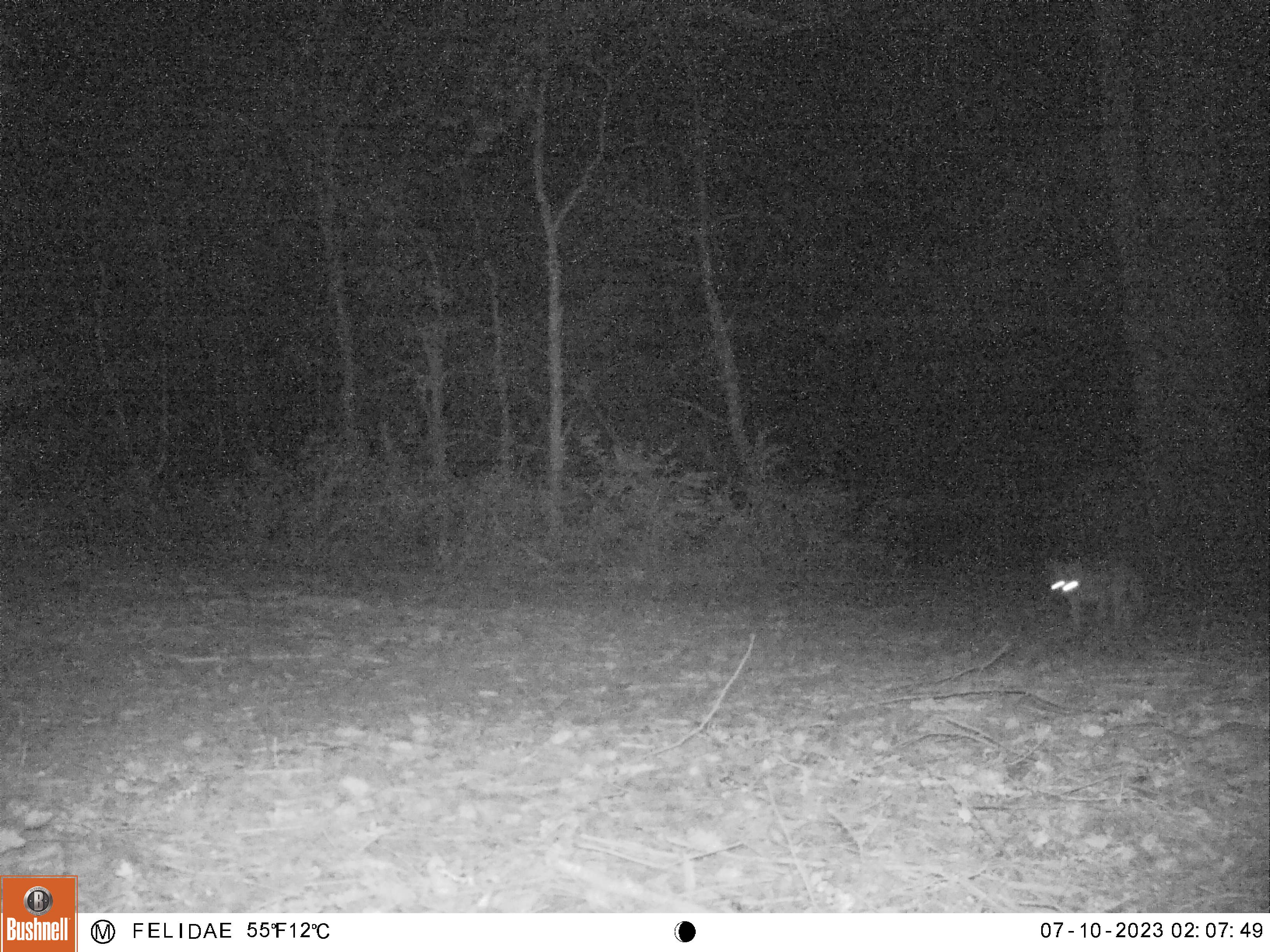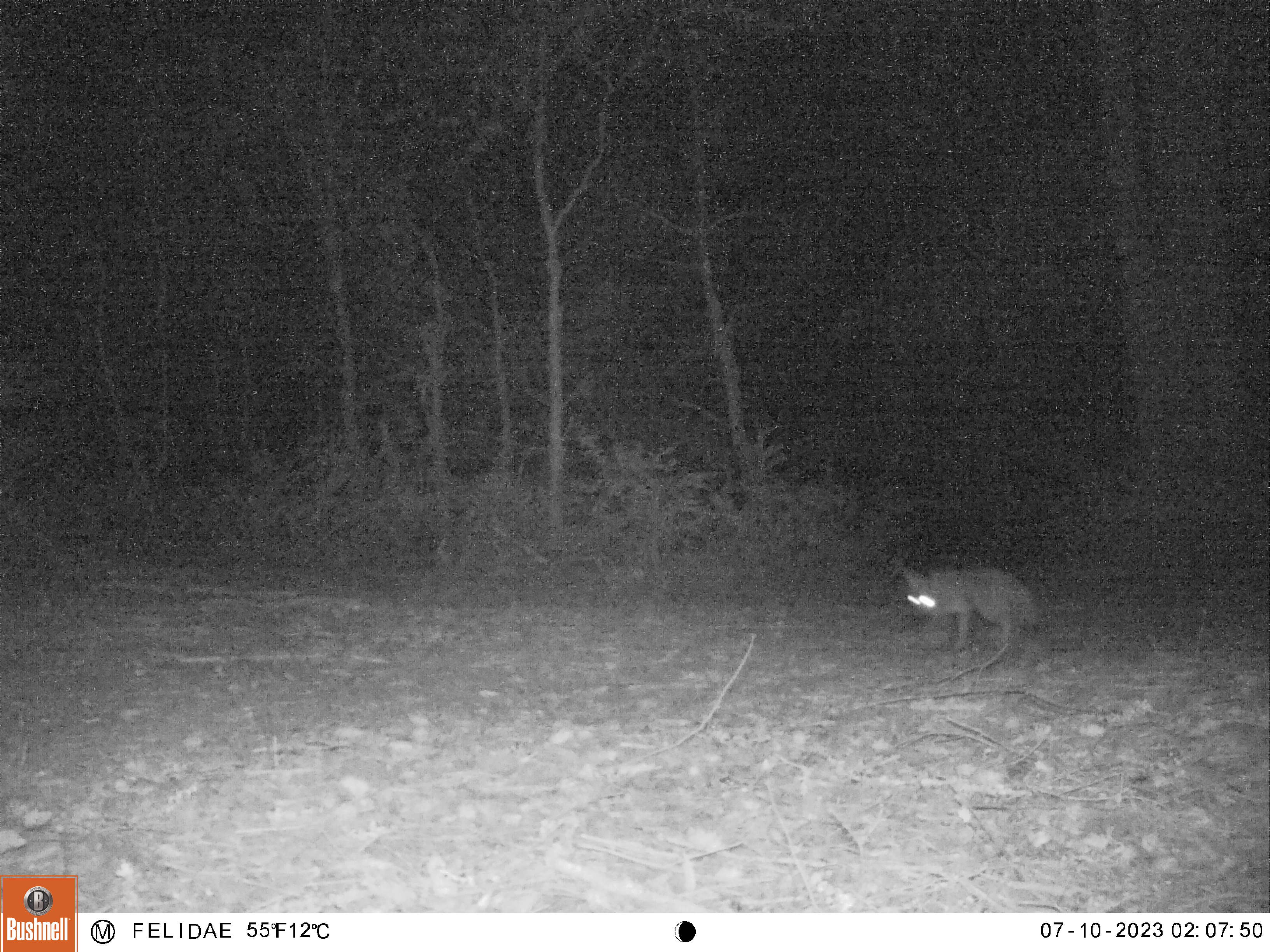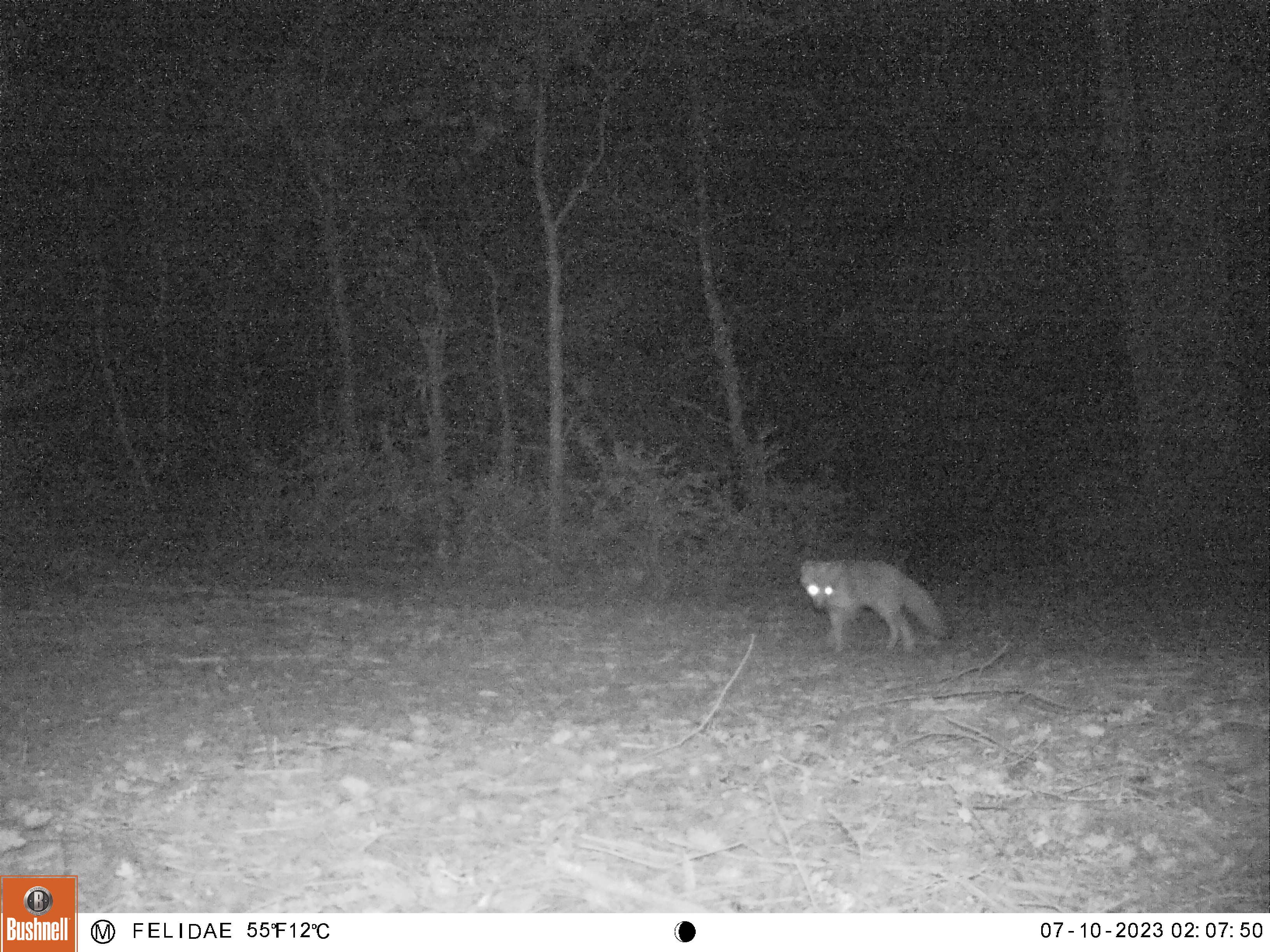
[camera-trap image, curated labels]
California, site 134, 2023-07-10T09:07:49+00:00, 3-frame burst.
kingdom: Animalia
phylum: Chordata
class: Mammalia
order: Carnivora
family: Canidae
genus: Urocyon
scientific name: Urocyon cinereoargenteus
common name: gray fox